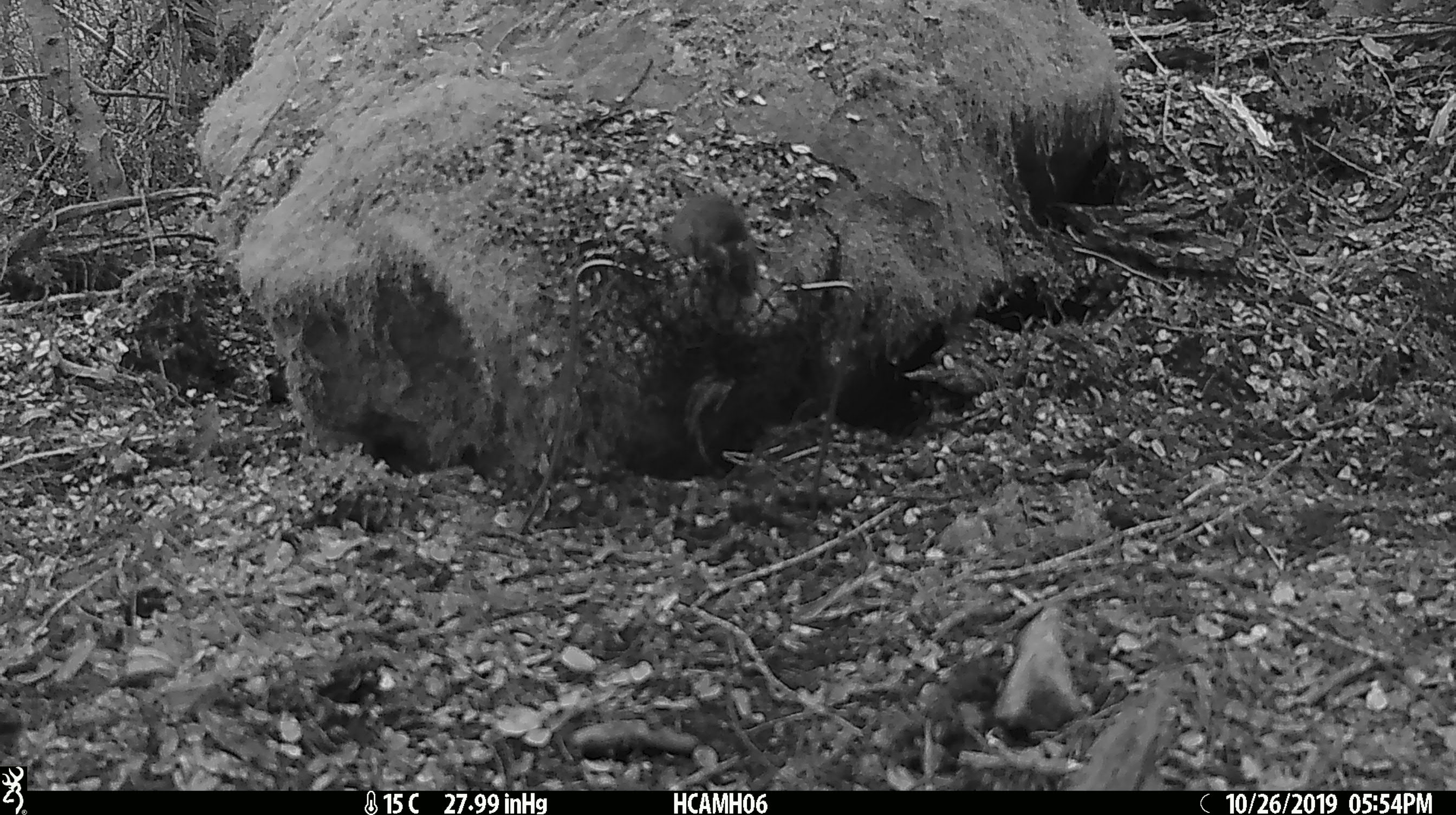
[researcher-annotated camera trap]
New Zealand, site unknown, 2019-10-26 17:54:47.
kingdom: Animalia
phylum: Chordata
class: Mammalia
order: Rodentia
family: Muridae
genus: Mus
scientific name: Mus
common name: mouse